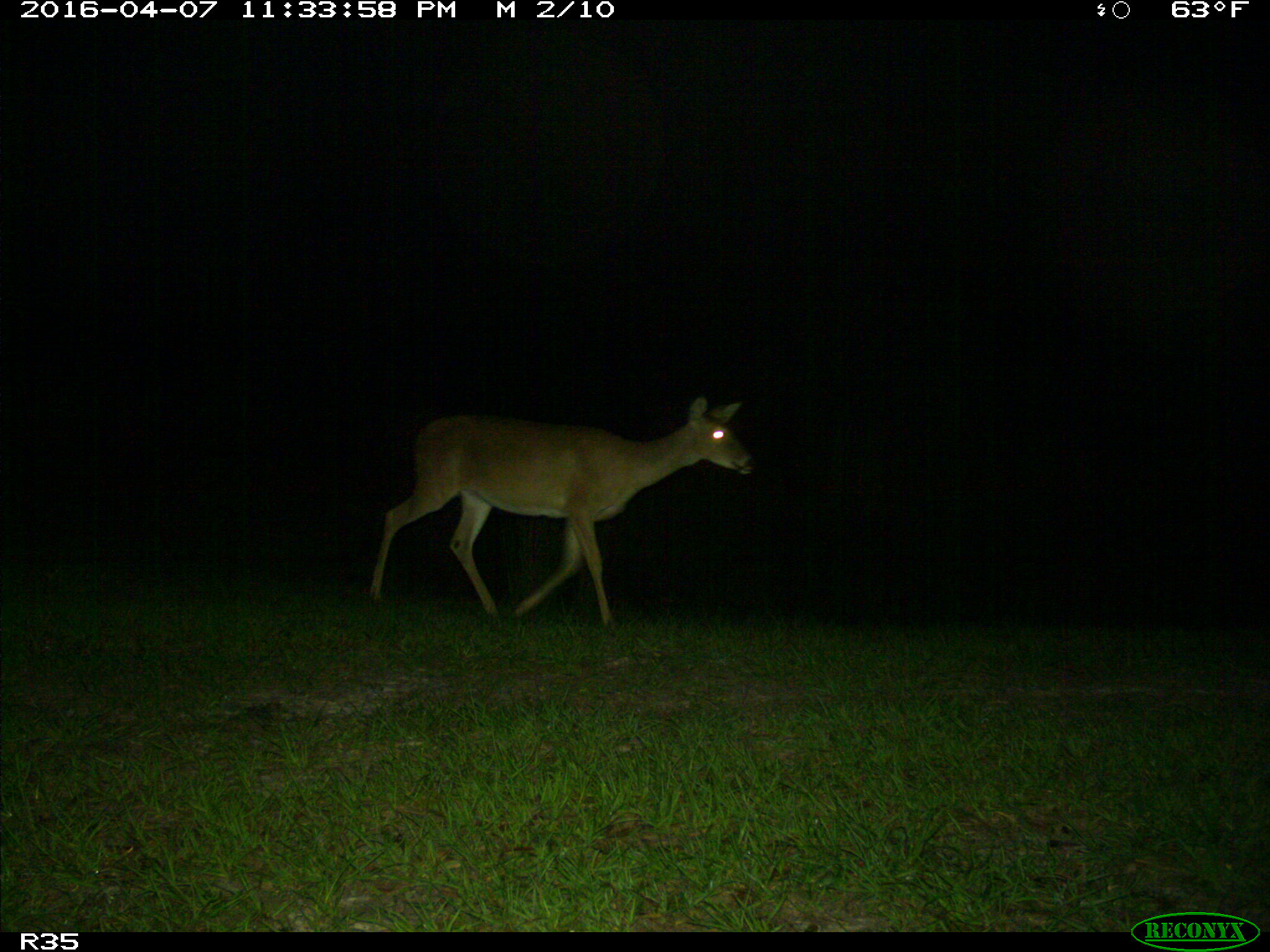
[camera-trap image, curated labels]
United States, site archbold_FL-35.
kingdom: Animalia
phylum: Chordata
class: Mammalia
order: Artiodactyla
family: Cervidae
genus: Odocoileus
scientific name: Odocoileus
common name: deer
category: unidentified deer